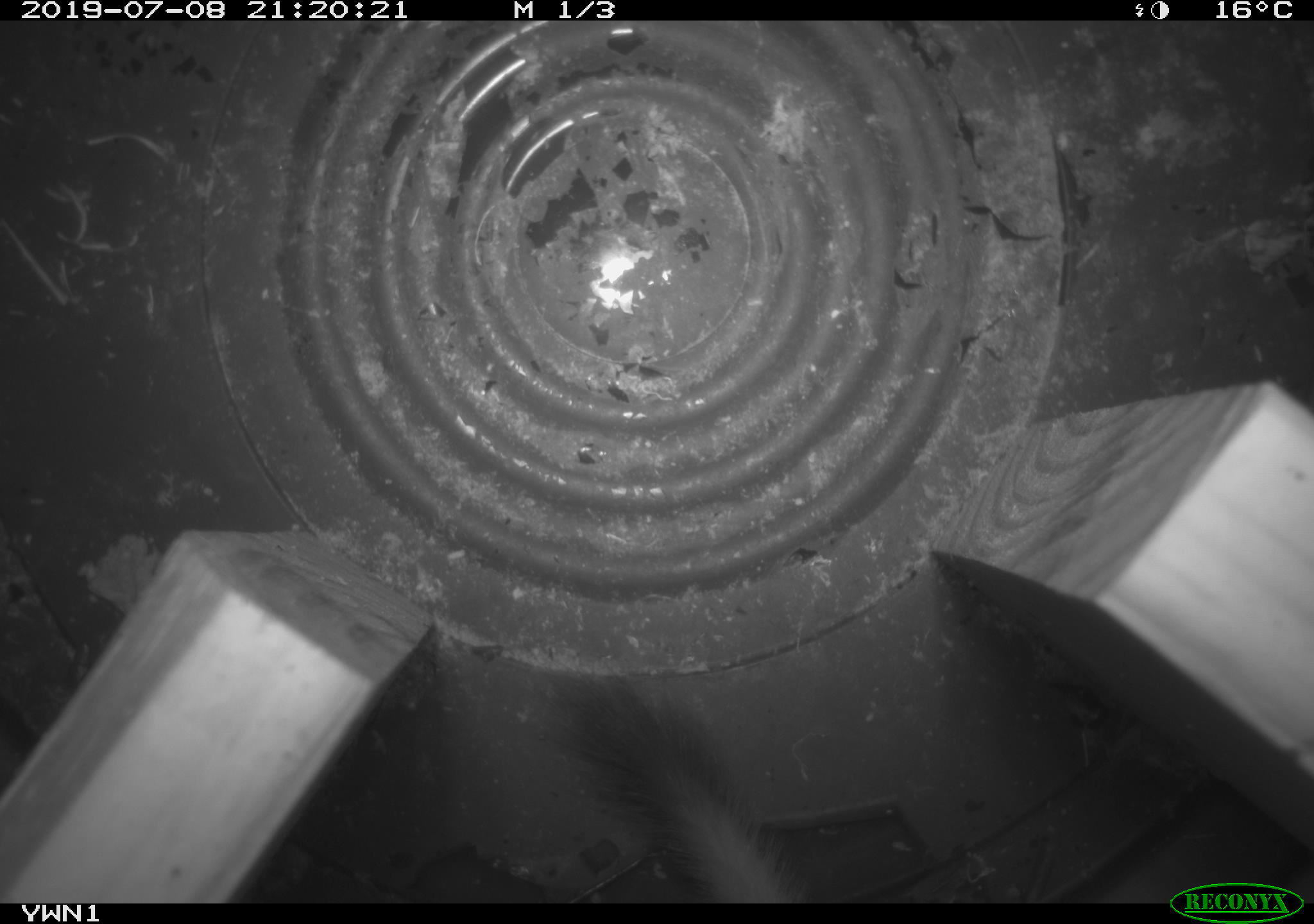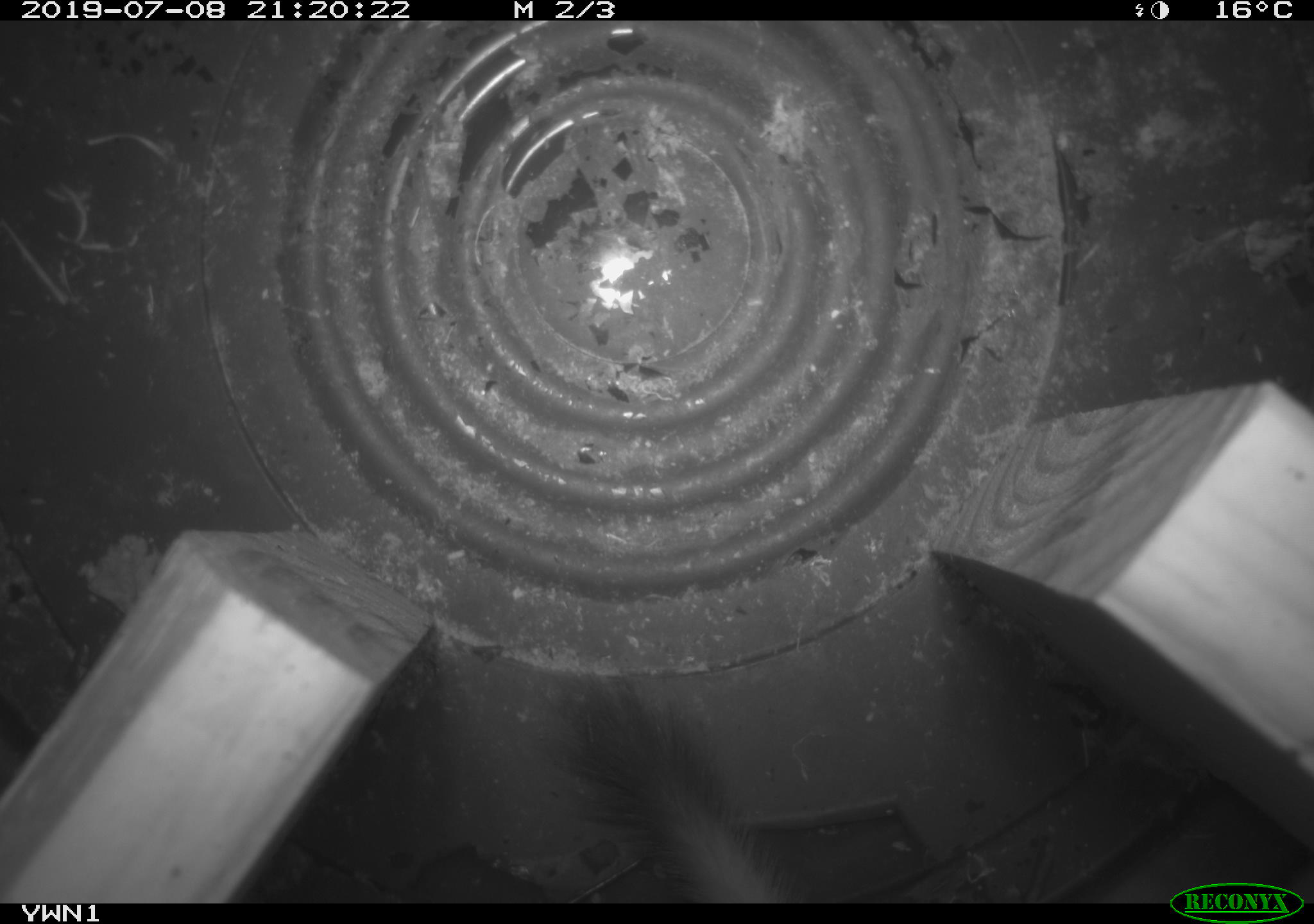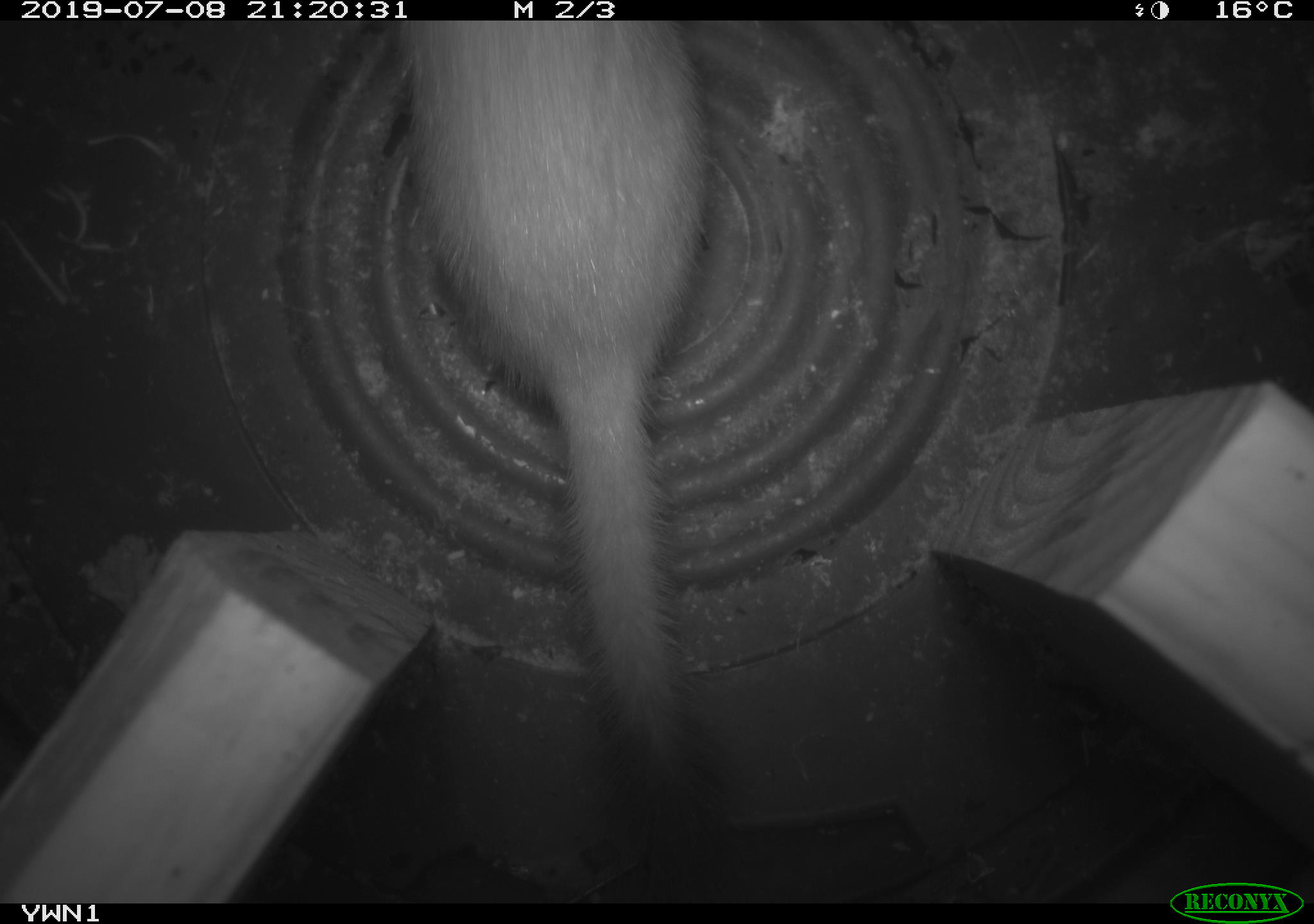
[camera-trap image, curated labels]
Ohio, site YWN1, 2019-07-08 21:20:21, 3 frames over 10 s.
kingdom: Animalia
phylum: Chordata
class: Mammalia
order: Carnivora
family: Mustelidae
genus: Neogale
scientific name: Neogale frenata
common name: long-tailed weasel